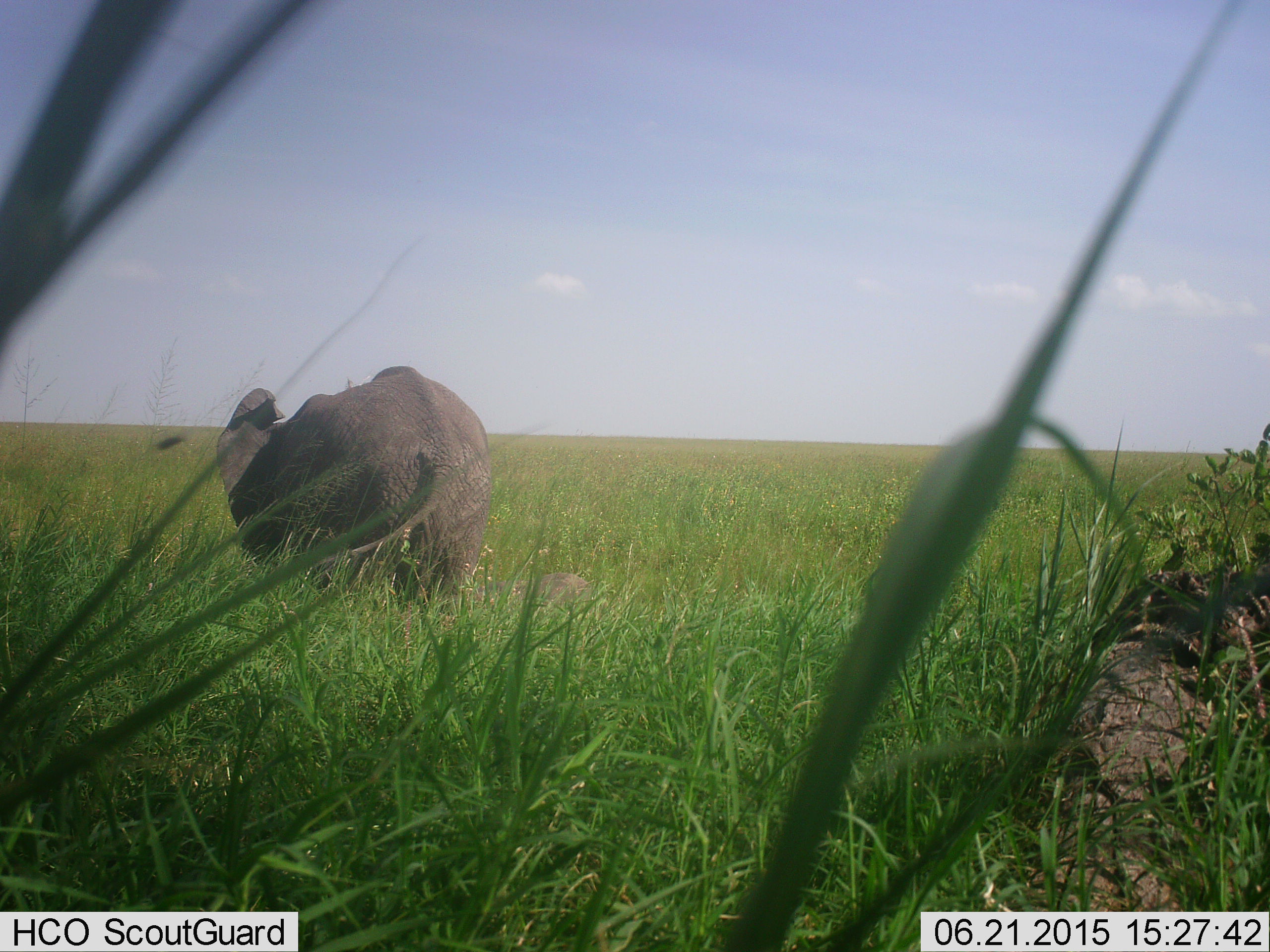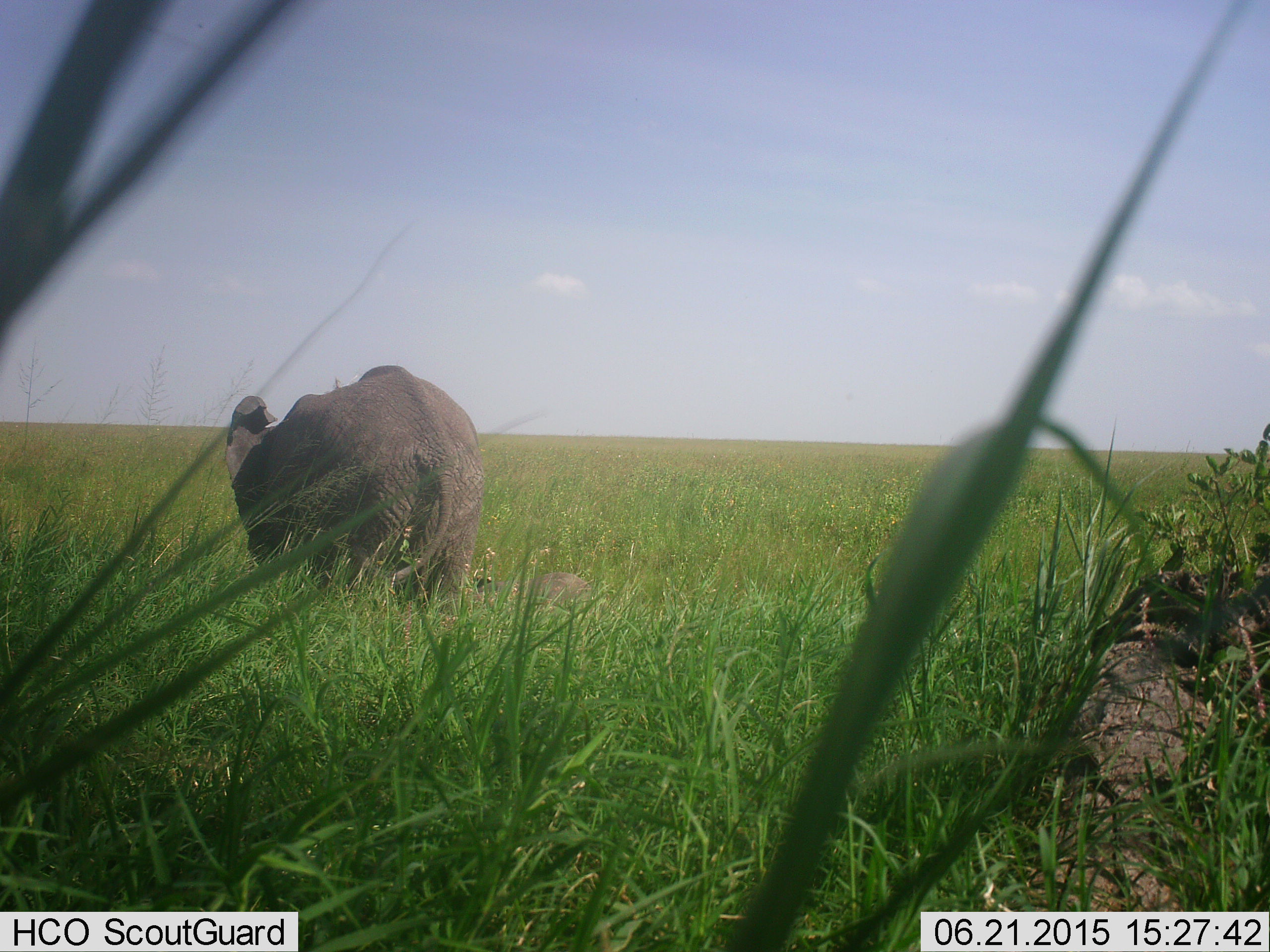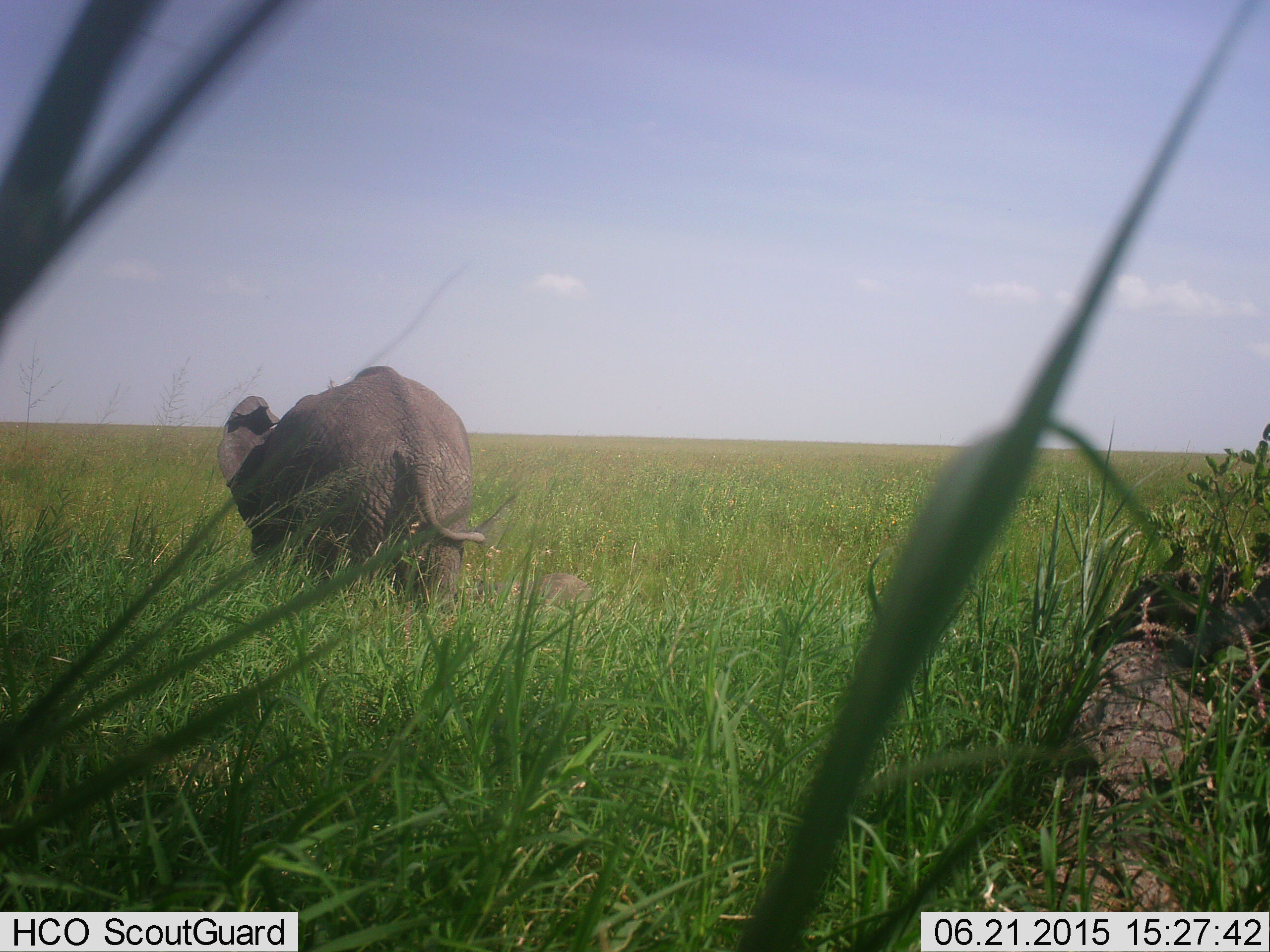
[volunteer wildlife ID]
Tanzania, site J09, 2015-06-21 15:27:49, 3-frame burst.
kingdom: Animalia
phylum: Chordata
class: Mammalia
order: Proboscidea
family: Elephantidae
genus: Loxodonta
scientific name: Loxodonta africana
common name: african bush elephant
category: elephant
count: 1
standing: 69%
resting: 0%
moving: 15%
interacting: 0%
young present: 23%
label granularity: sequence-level